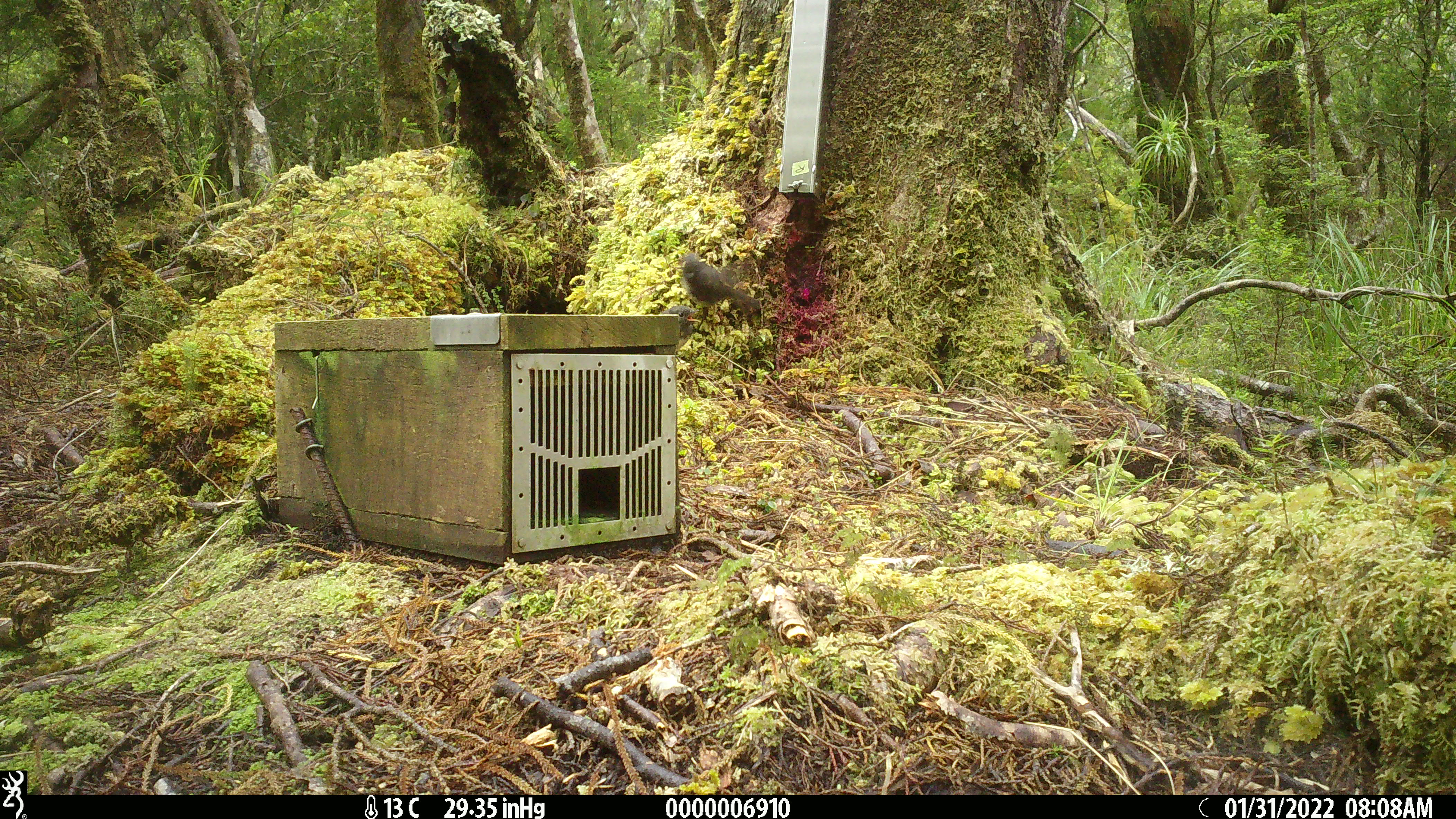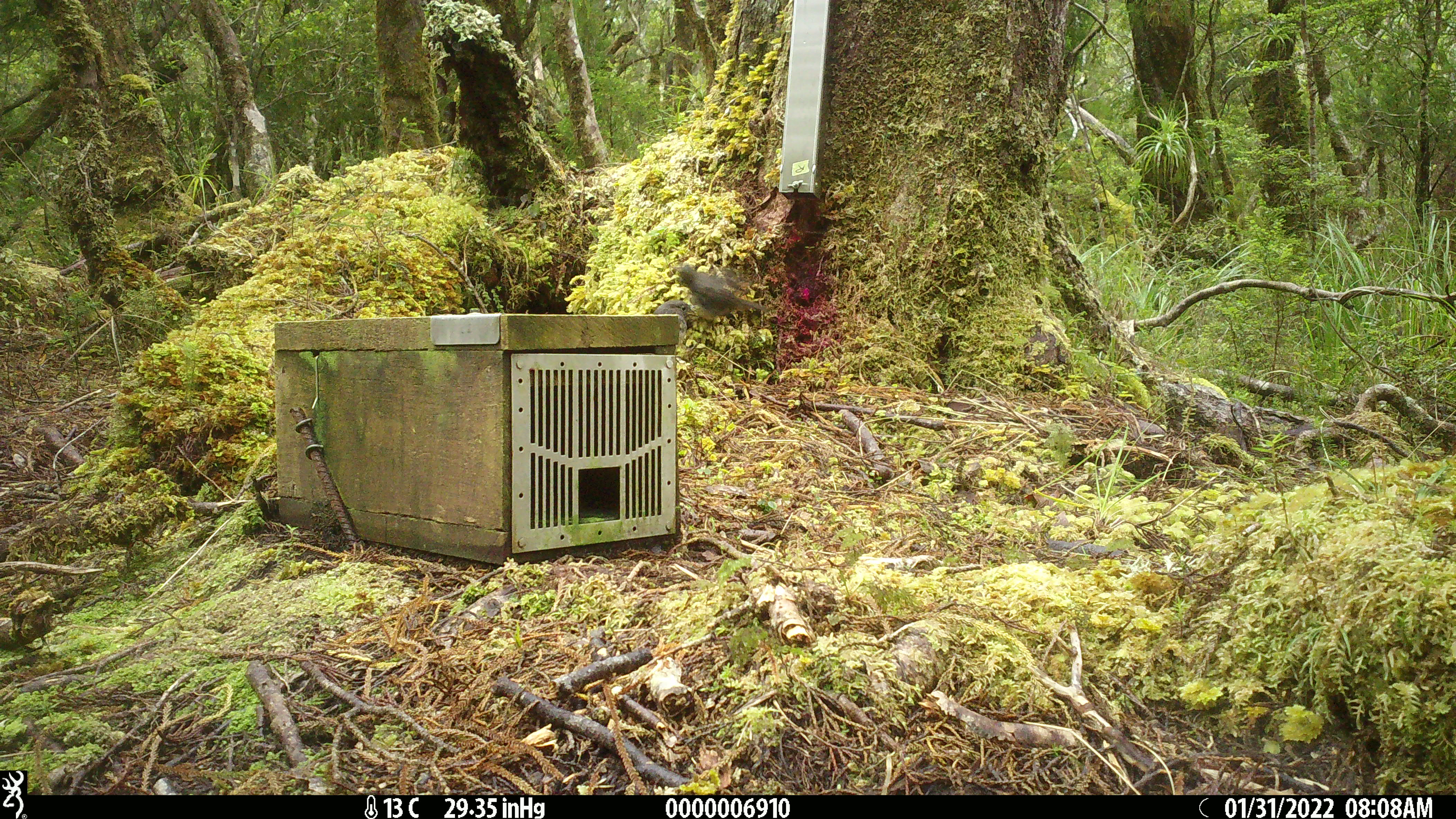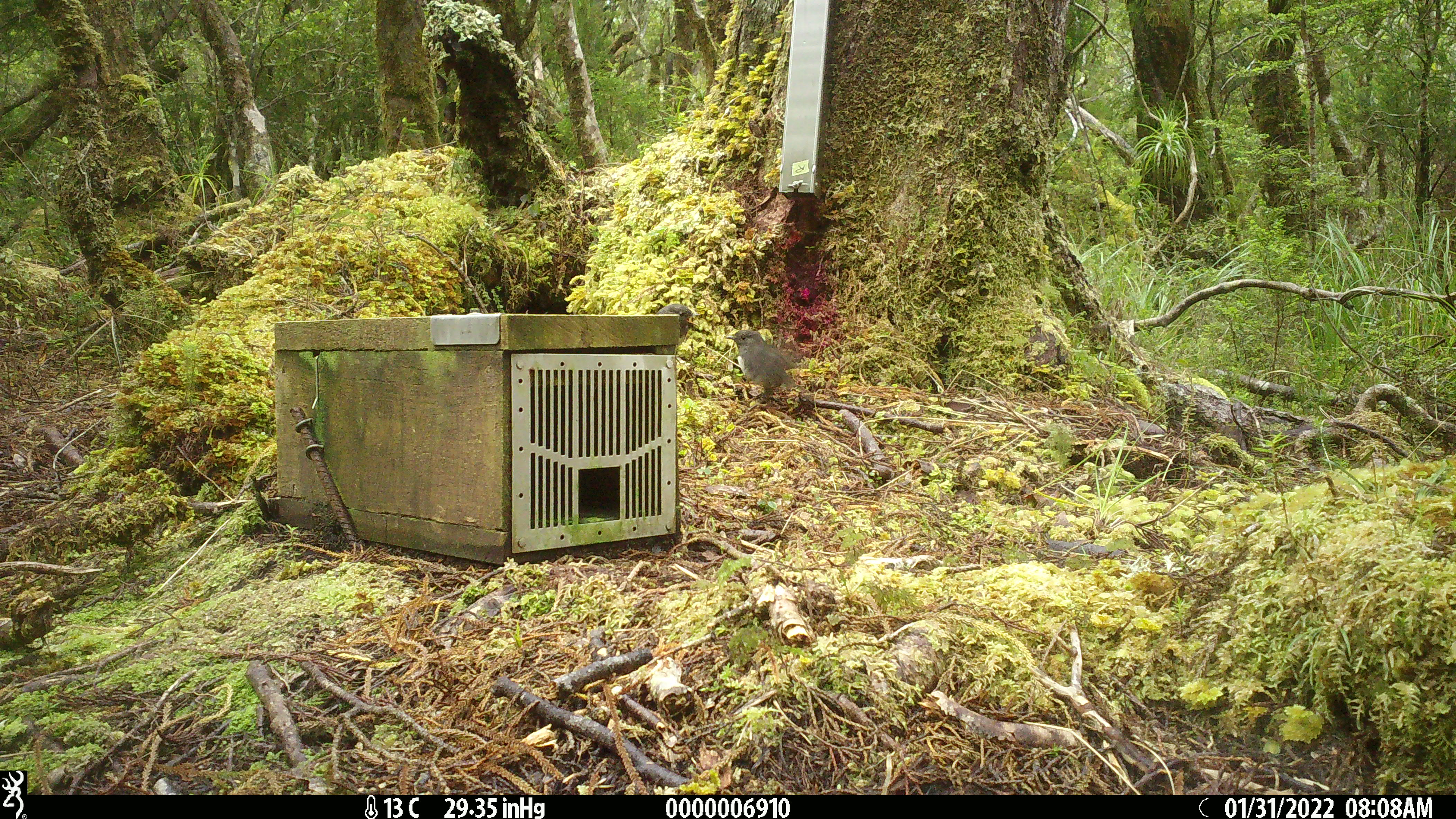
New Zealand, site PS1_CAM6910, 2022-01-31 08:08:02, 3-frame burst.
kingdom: Animalia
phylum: Chordata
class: Aves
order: Passeriformes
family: Petroicidae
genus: Petroica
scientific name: Petroica australis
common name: new zealand robin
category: robin